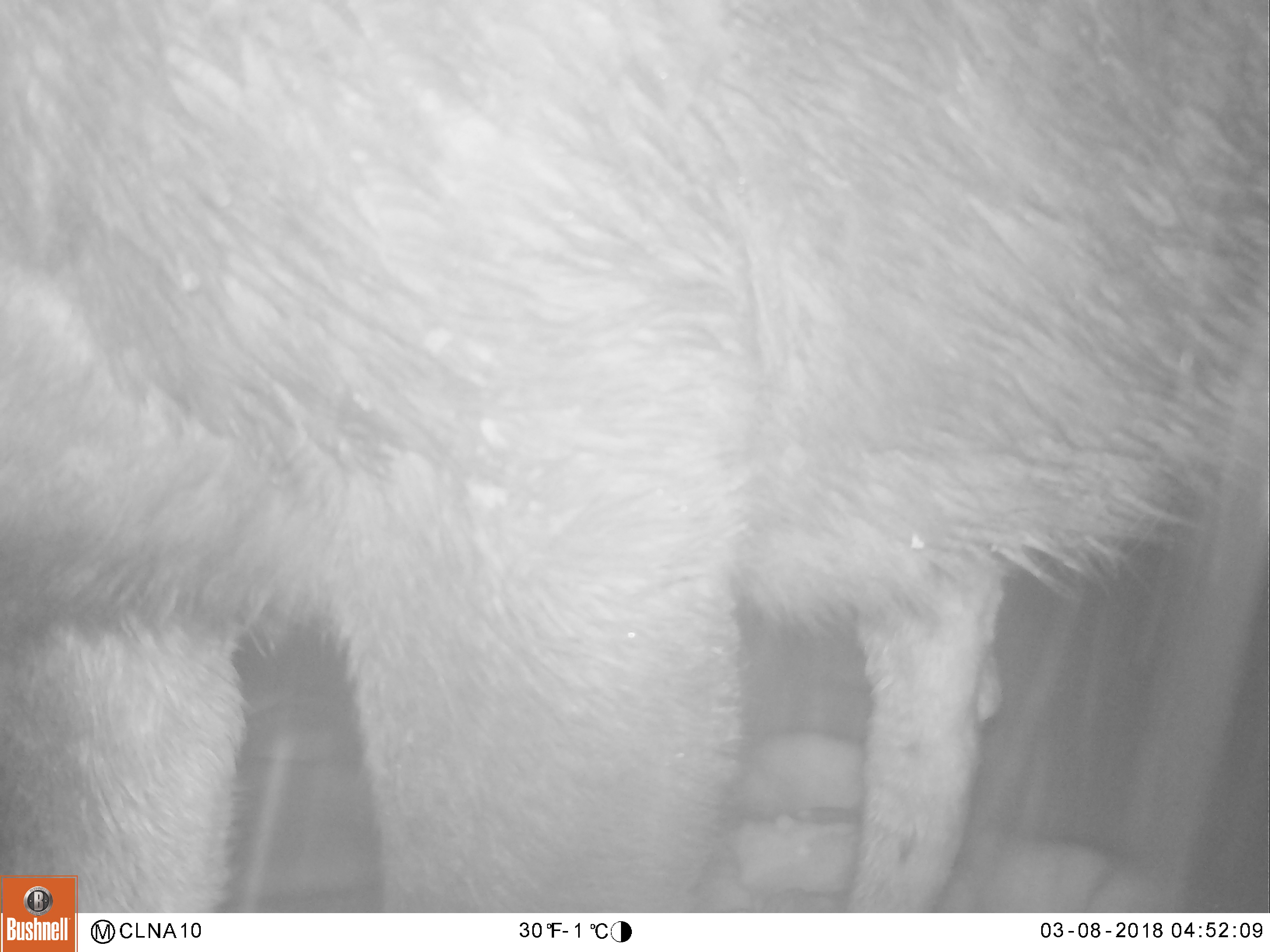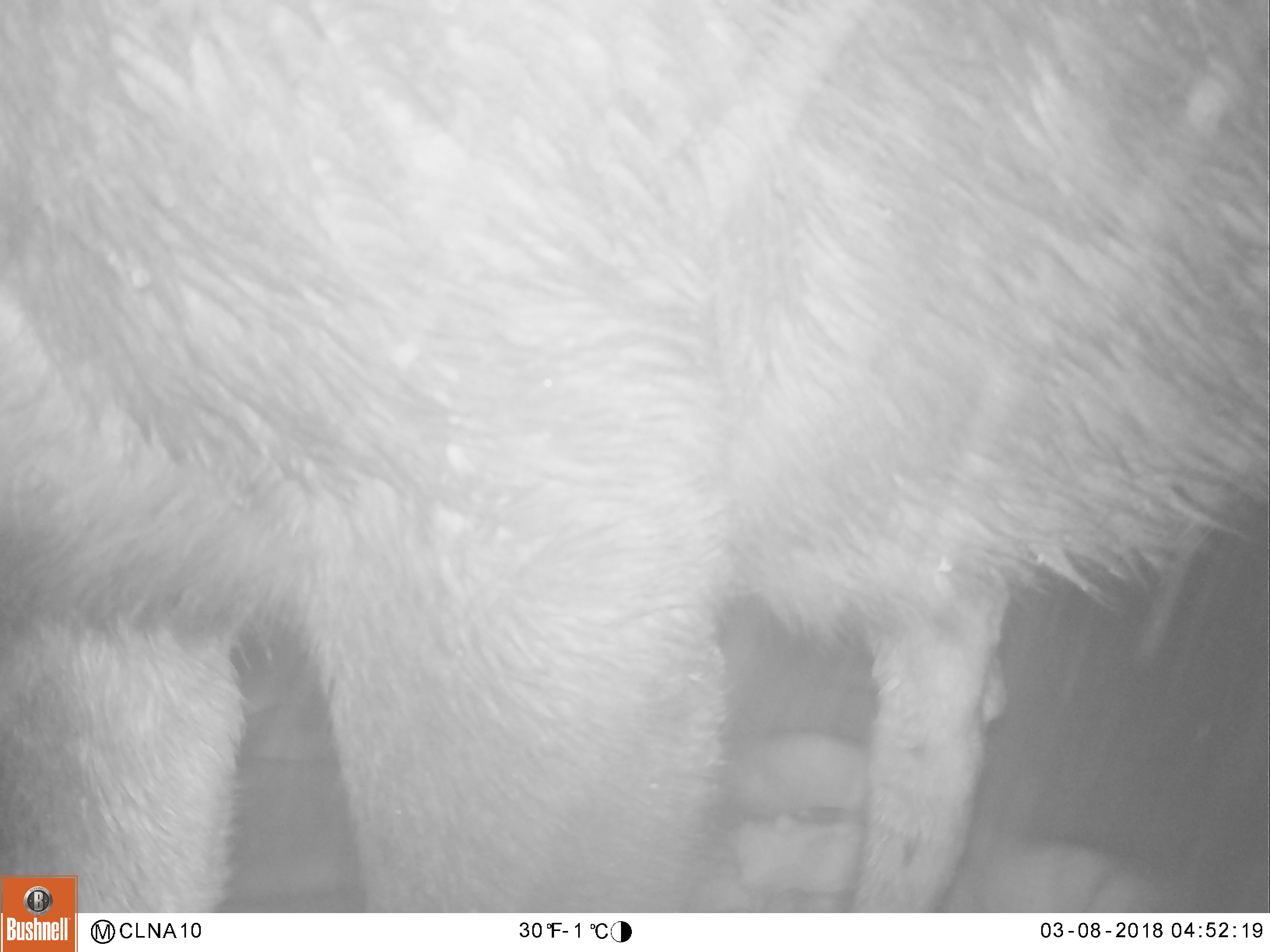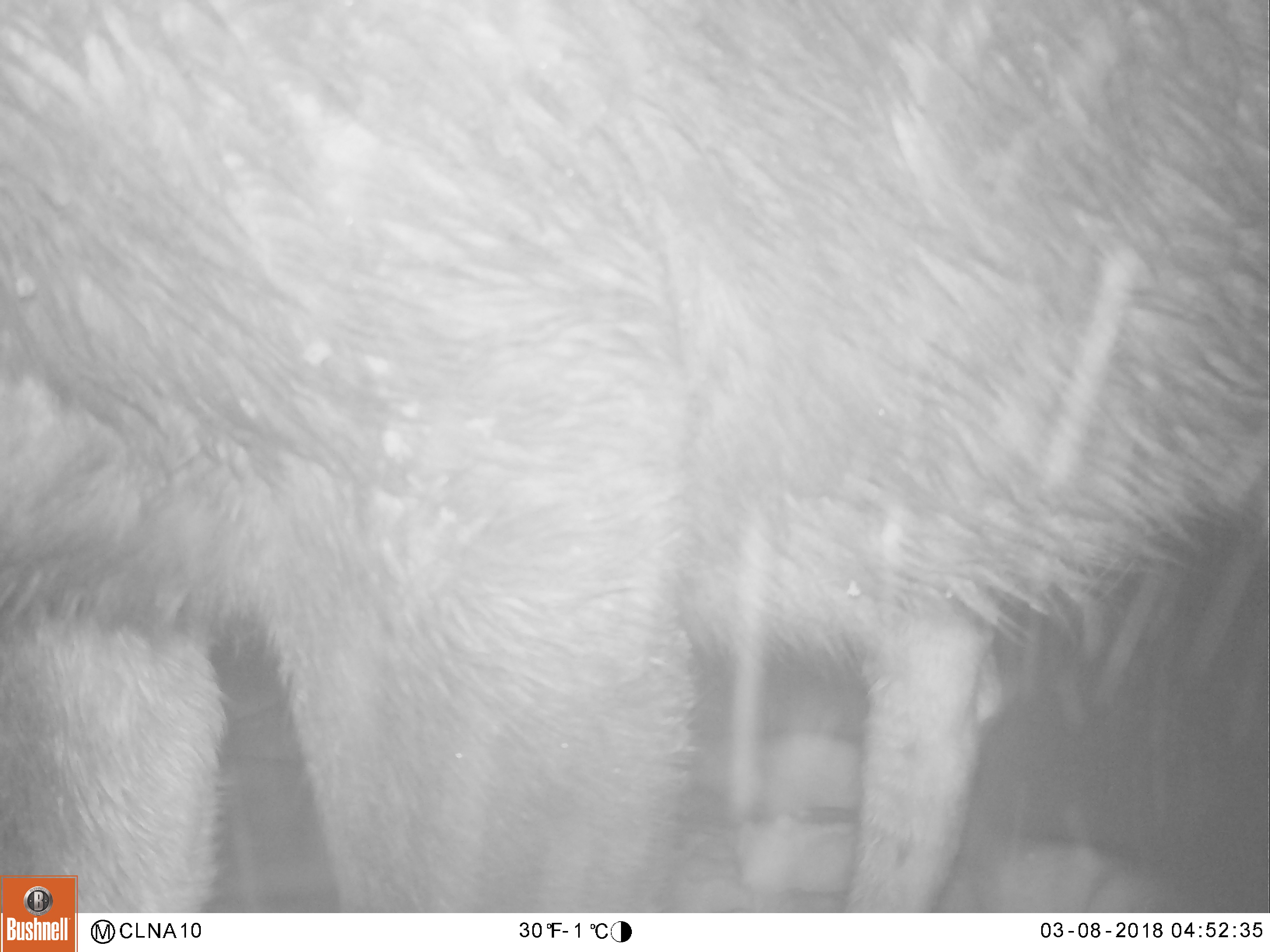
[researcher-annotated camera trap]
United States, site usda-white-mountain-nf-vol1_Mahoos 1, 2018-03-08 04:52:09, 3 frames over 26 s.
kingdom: Animalia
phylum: Chordata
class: Mammalia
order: Artiodactyla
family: Cervidae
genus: Alces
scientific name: Alces alces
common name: moose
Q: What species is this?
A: Moose (Alces alces).